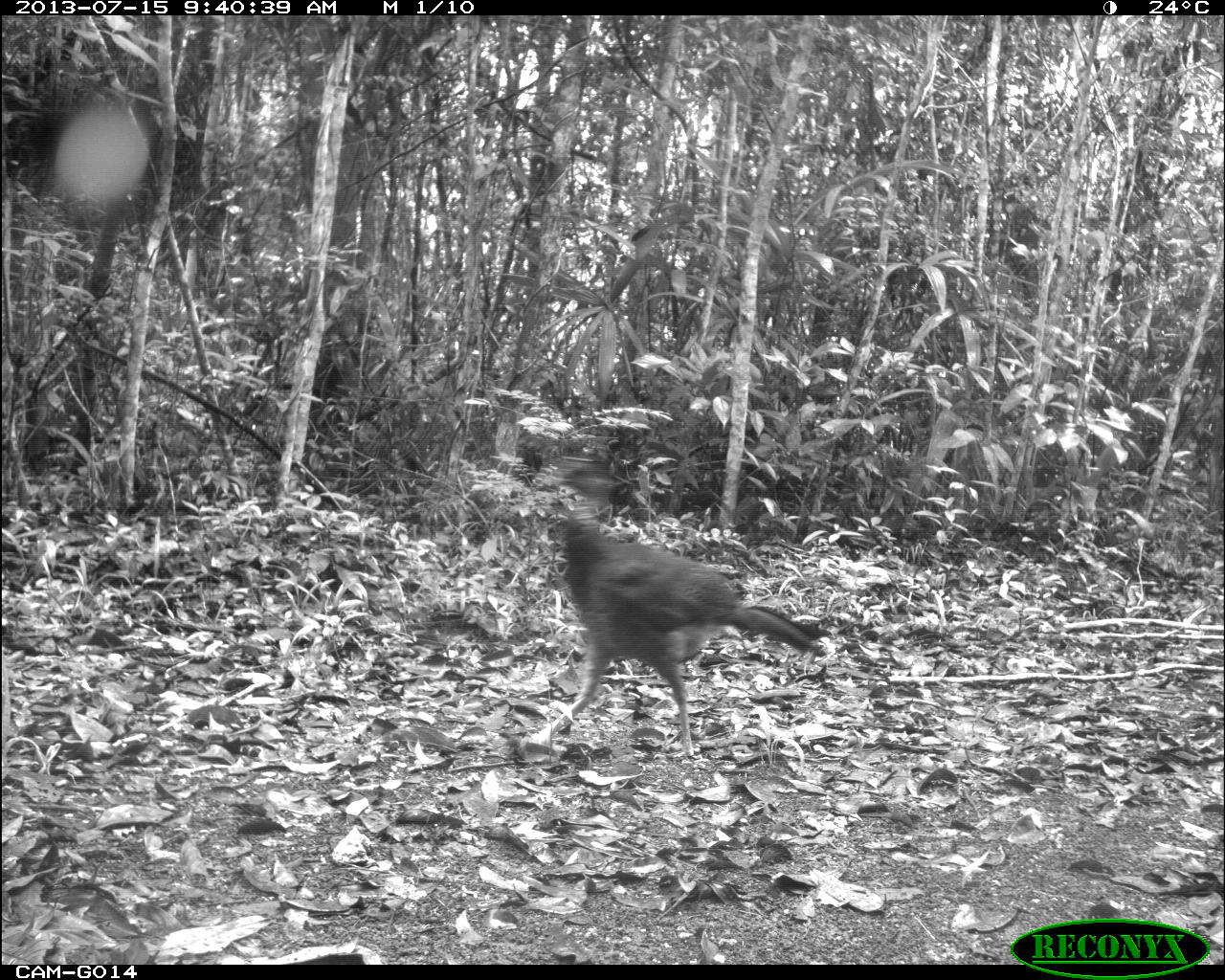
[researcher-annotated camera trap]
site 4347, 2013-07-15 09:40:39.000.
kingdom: Animalia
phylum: Chordata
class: Aves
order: Galliformes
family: Cracidae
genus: Crax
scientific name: Crax rubra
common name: great curassow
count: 2